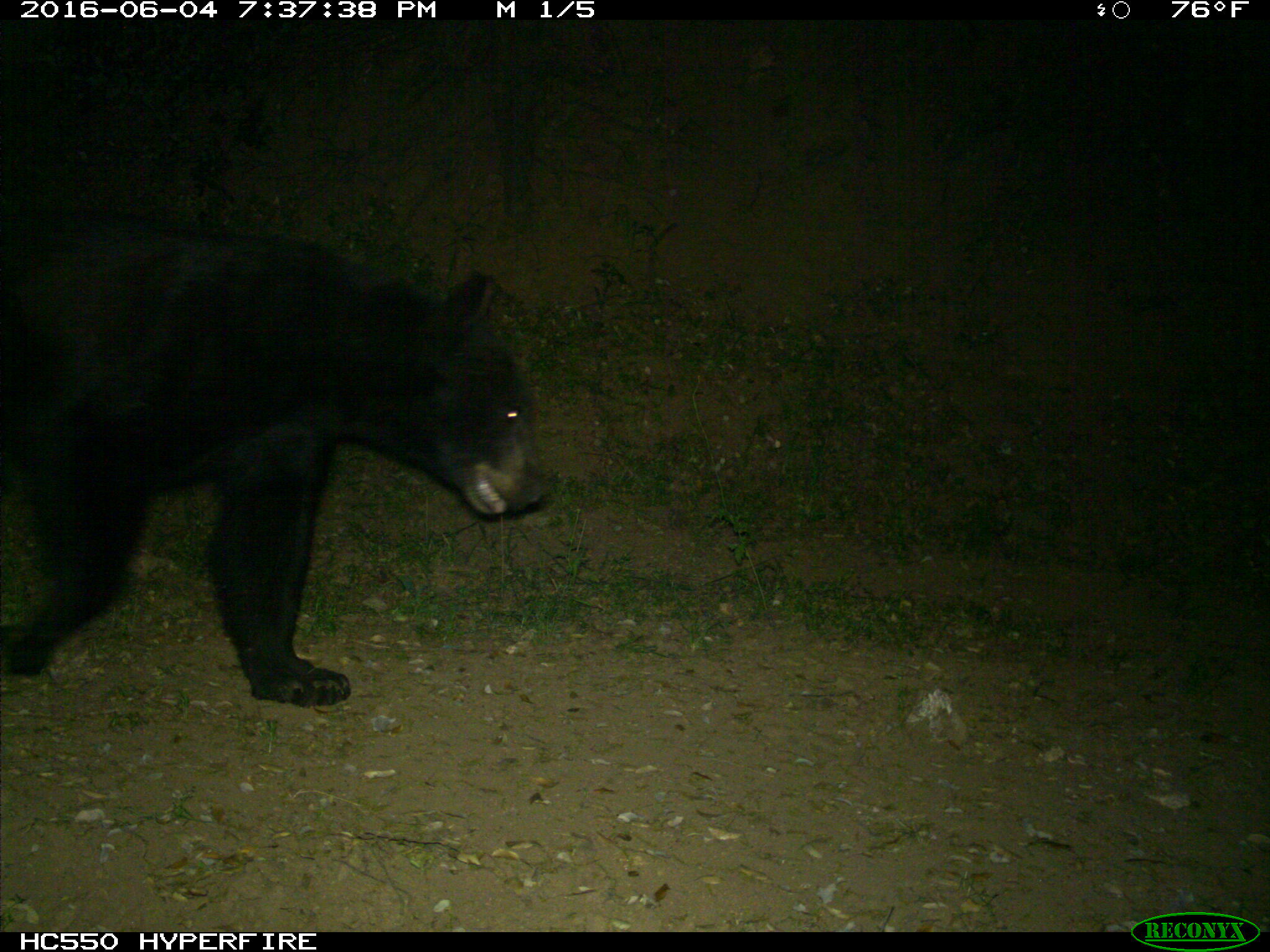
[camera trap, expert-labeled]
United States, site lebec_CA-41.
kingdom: Animalia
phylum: Chordata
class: Mammalia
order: Carnivora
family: Ursidae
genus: Ursus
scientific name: Ursus americanus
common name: american black bear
Ursus americanus (american black bear).